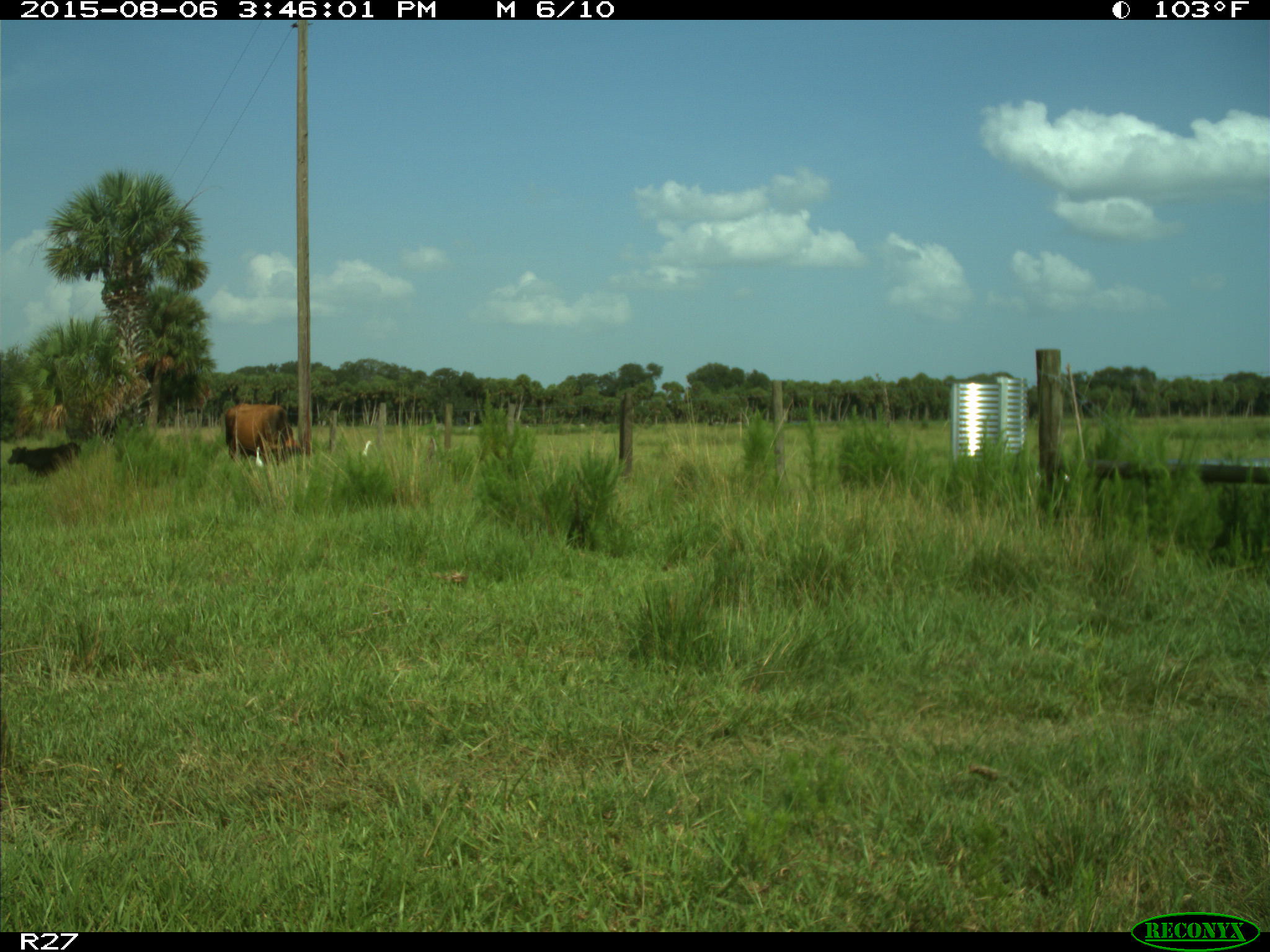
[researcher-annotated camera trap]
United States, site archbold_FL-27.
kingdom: Animalia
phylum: Chordata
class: Mammalia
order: Artiodactyla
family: Bovidae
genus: Bos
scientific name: Bos taurus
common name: domestic cow